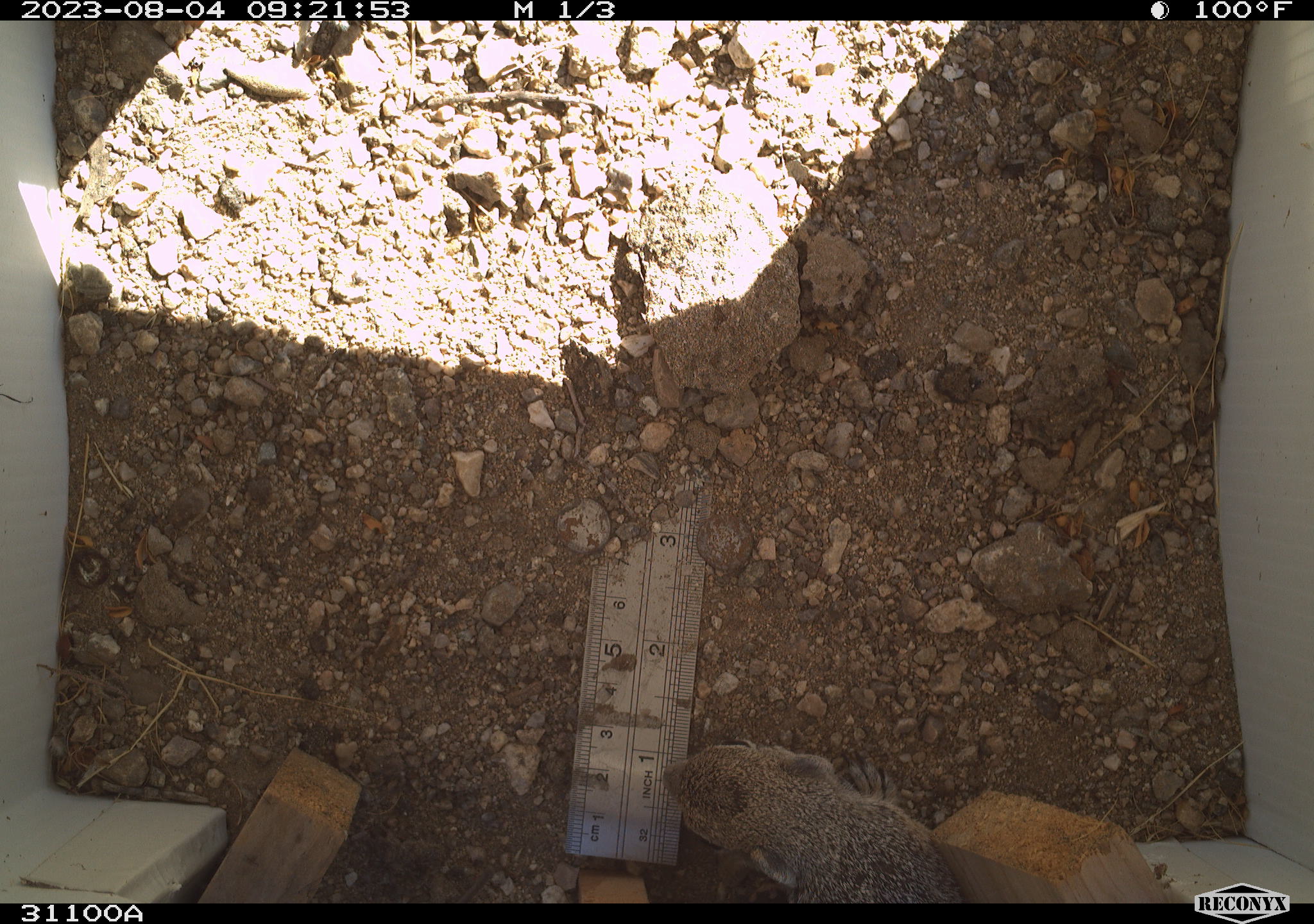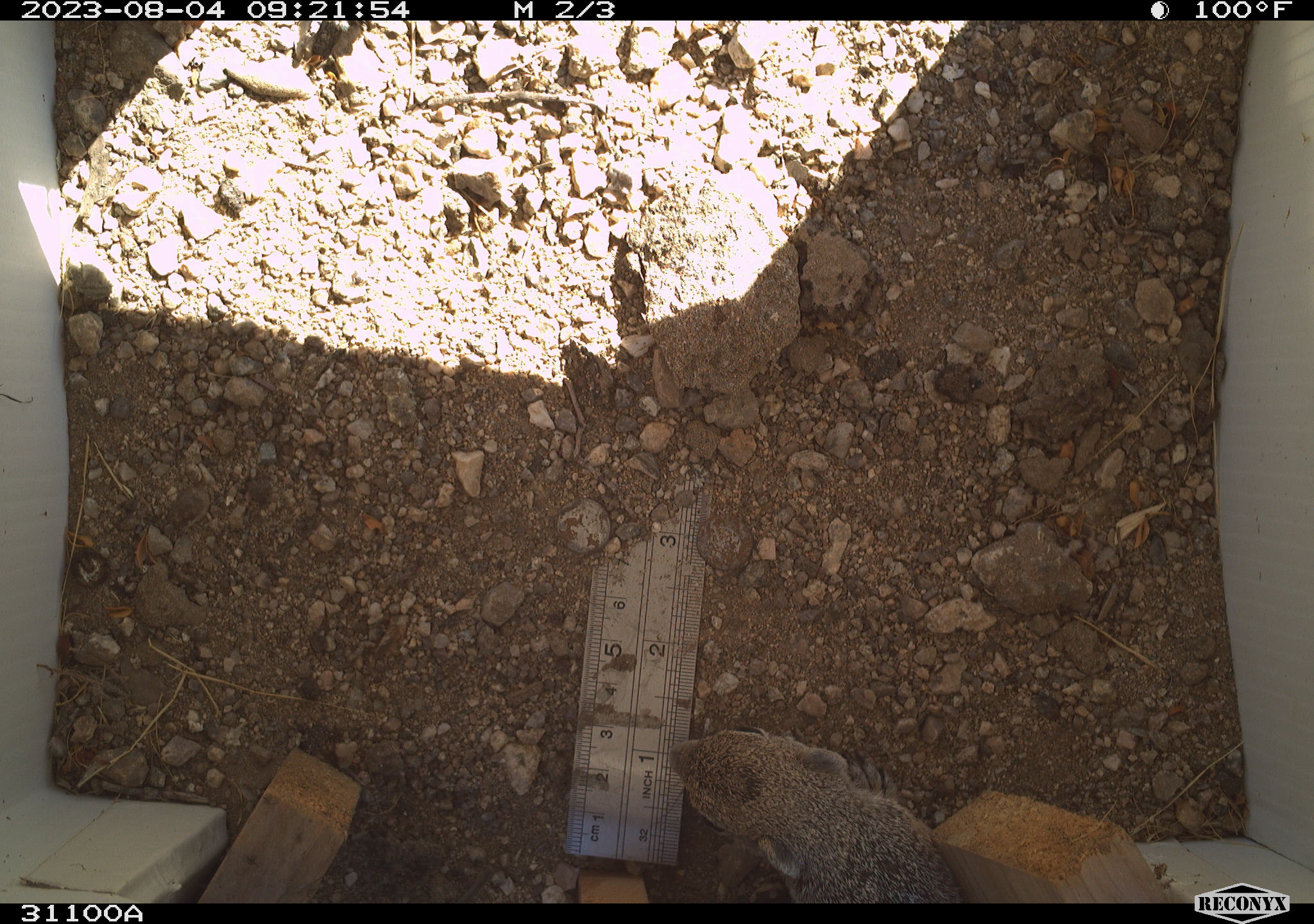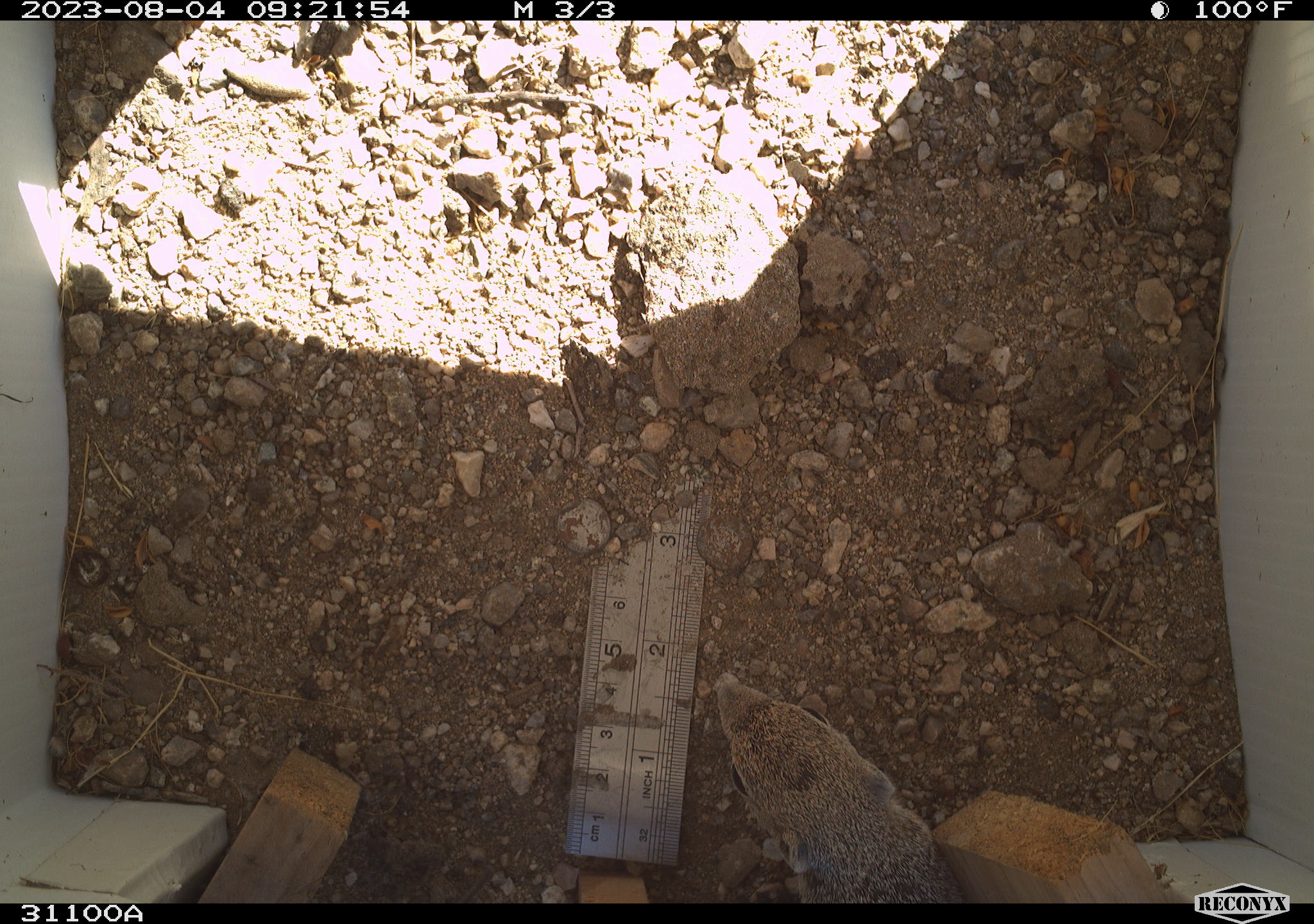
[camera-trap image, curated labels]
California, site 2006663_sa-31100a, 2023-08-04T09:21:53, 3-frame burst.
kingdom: Animalia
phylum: Chordata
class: Mammalia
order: Rodentia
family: Sciuridae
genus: Ammospermophilus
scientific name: Ammospermophilus leucurus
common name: white-tailed antelope squirrel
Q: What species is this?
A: White-tailed antelope squirrel (Ammospermophilus leucurus).